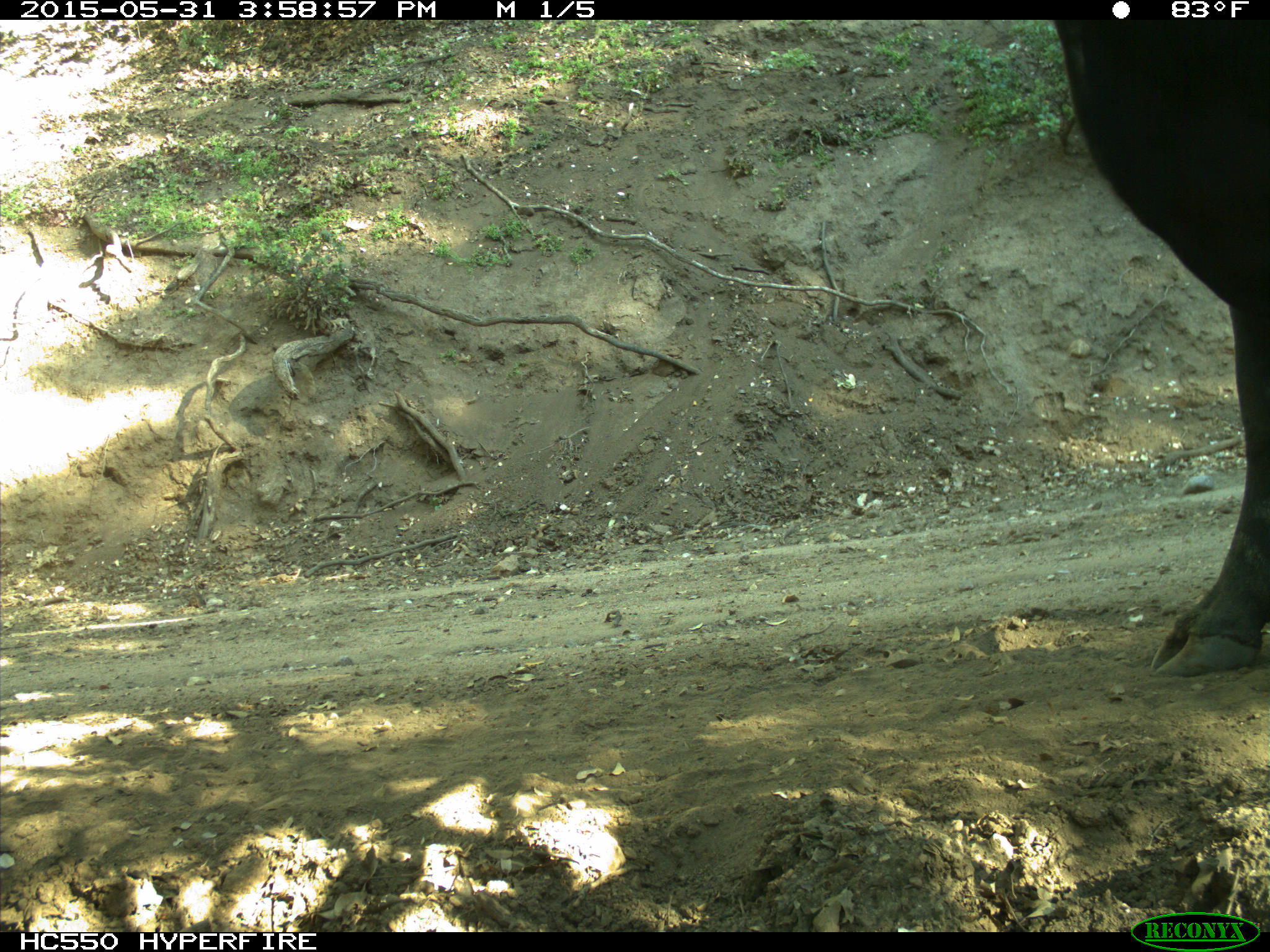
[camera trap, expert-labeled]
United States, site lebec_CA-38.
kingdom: Animalia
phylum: Chordata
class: Mammalia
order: Artiodactyla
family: Bovidae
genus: Bos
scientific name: Bos taurus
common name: domestic cow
Bos taurus (domestic cow).